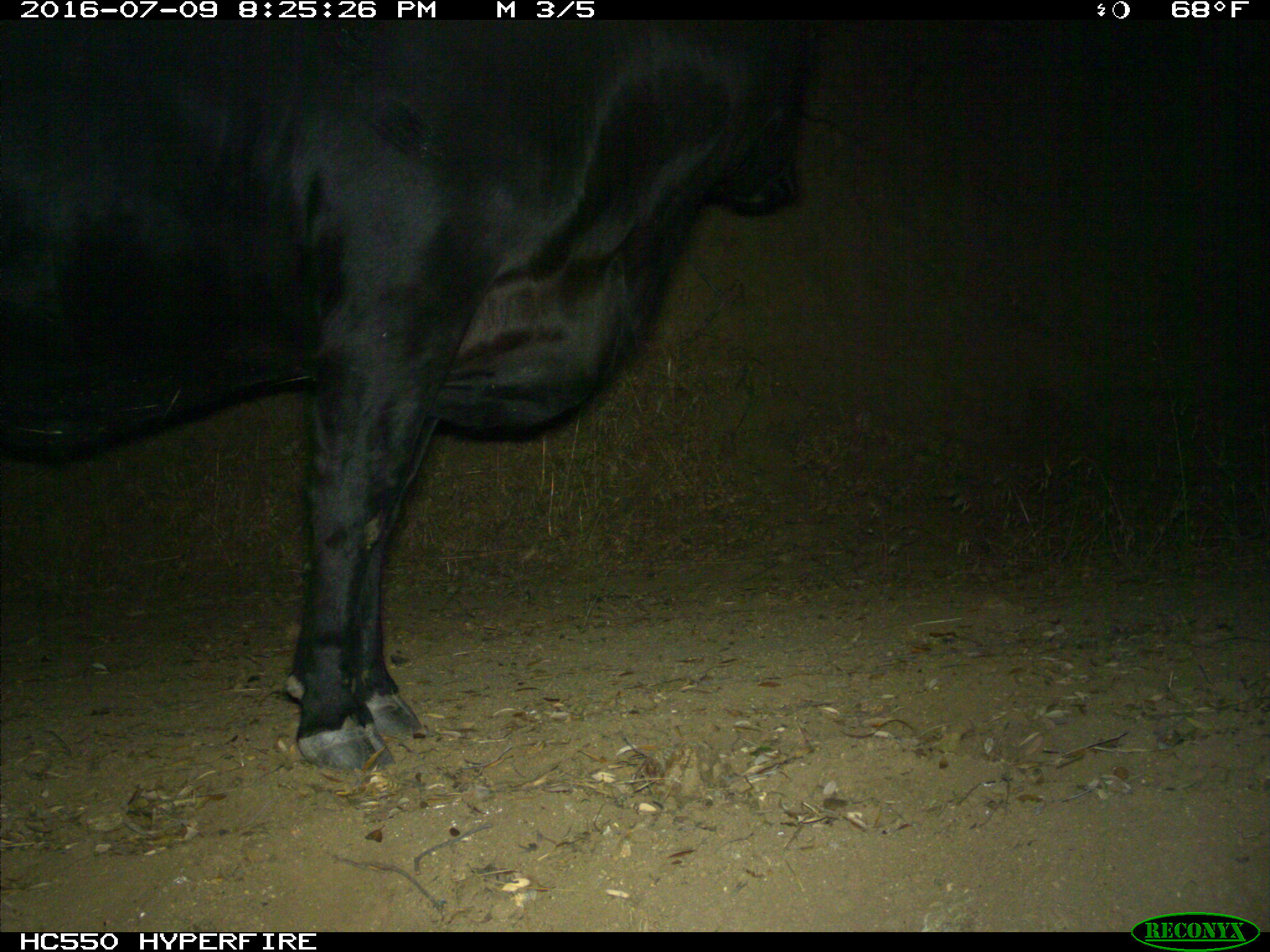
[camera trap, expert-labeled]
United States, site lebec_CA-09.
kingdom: Animalia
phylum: Chordata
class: Mammalia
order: Artiodactyla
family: Bovidae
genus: Bos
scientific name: Bos taurus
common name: domestic cow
Bos taurus (domestic cow).